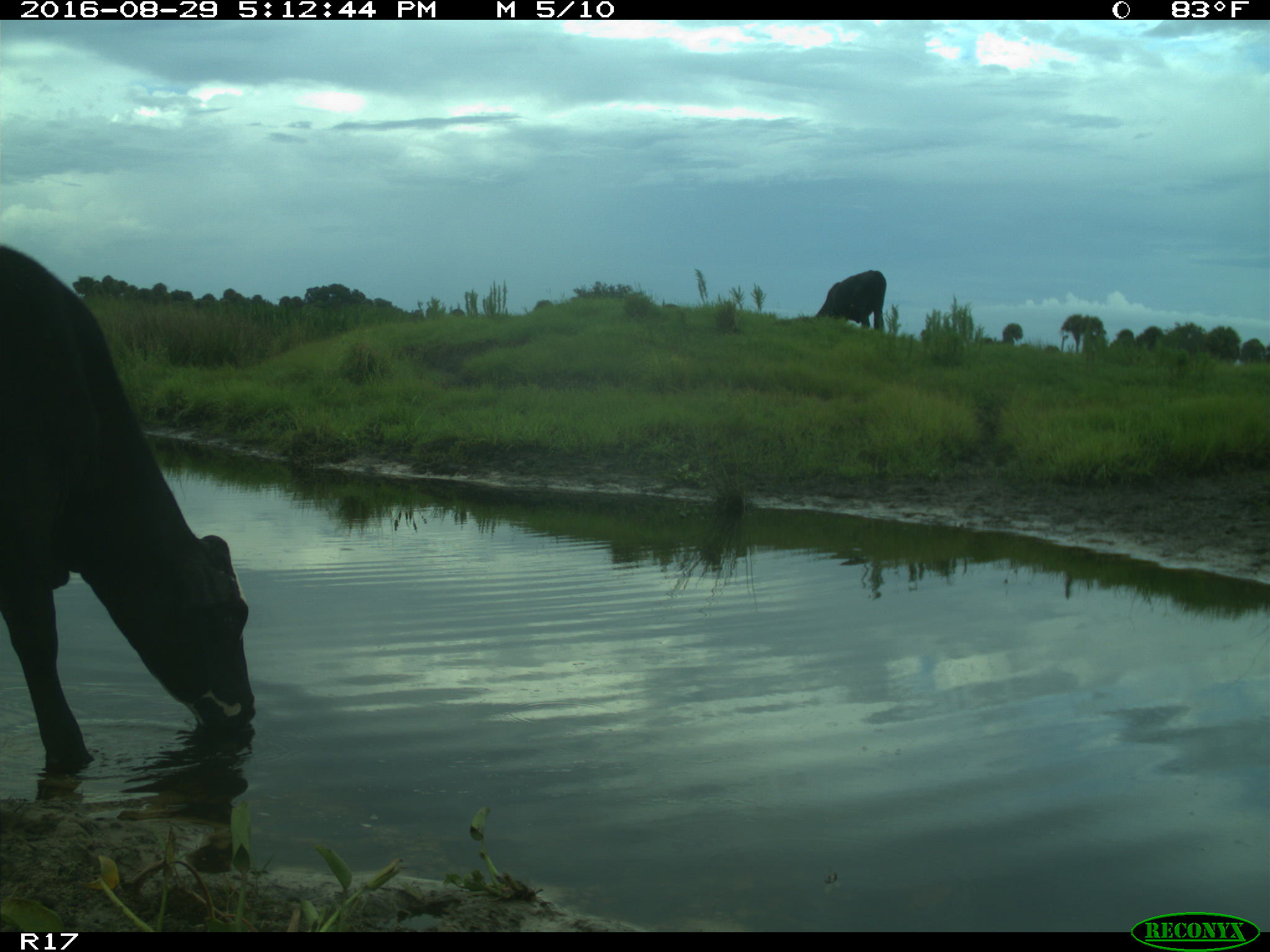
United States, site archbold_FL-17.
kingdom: Animalia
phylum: Chordata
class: Mammalia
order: Artiodactyla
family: Bovidae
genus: Bos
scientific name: Bos taurus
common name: domestic cow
Bos taurus (domestic cow).